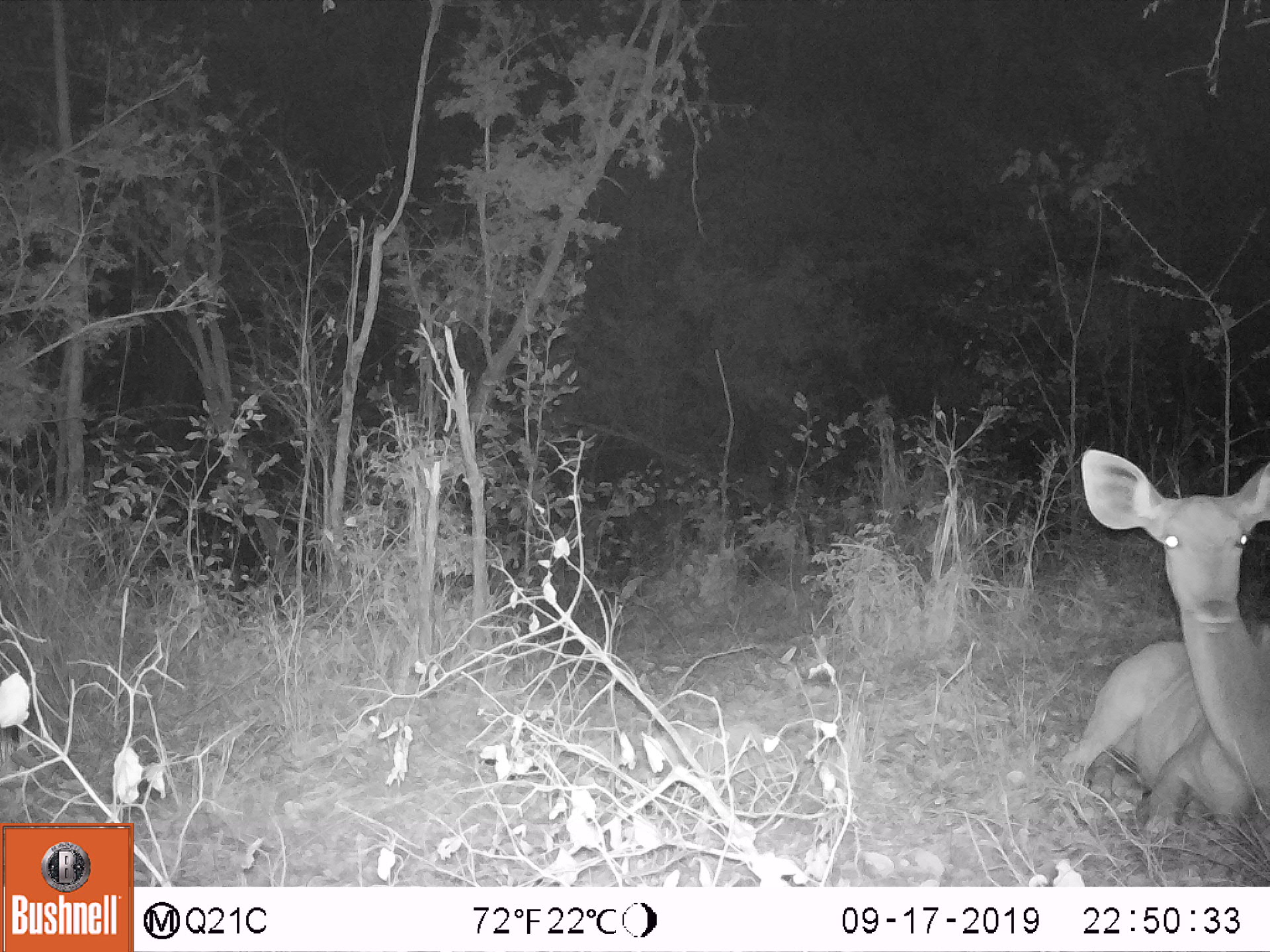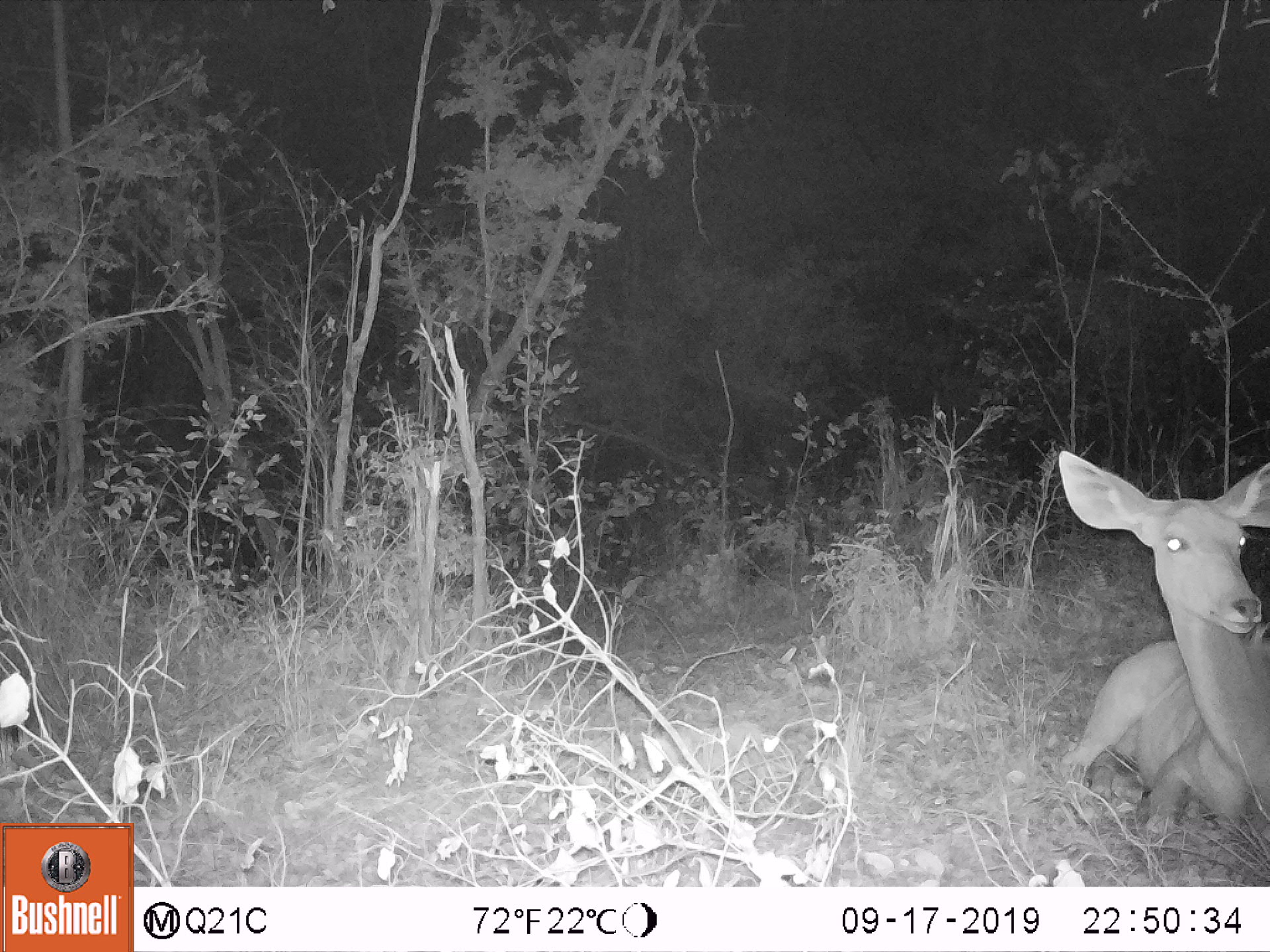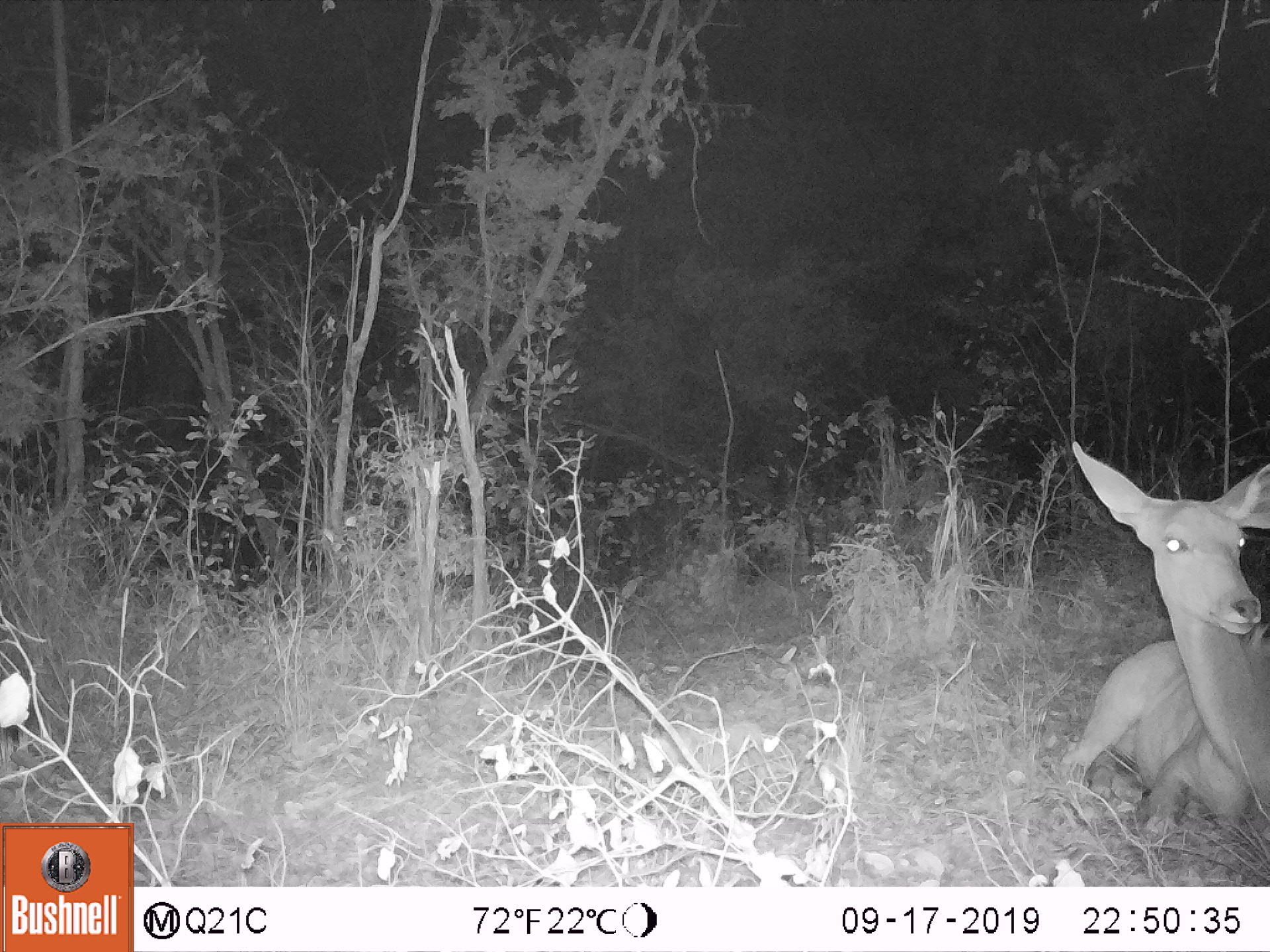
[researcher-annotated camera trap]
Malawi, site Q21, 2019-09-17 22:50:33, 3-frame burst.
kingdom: Animalia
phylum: Chordata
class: Mammalia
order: Artiodactyla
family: Bovidae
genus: Tragelaphus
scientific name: Tragelaphus strepsiceros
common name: greater kudu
Greater kudu (Tragelaphus strepsiceros), count 1.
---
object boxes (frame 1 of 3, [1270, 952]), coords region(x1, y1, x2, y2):
greater kudu: region(1061, 437, 1262, 838)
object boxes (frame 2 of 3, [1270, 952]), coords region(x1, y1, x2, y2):
greater kudu: region(1050, 441, 1262, 826)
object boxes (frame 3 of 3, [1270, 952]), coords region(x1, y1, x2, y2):
greater kudu: region(1052, 426, 1262, 823)